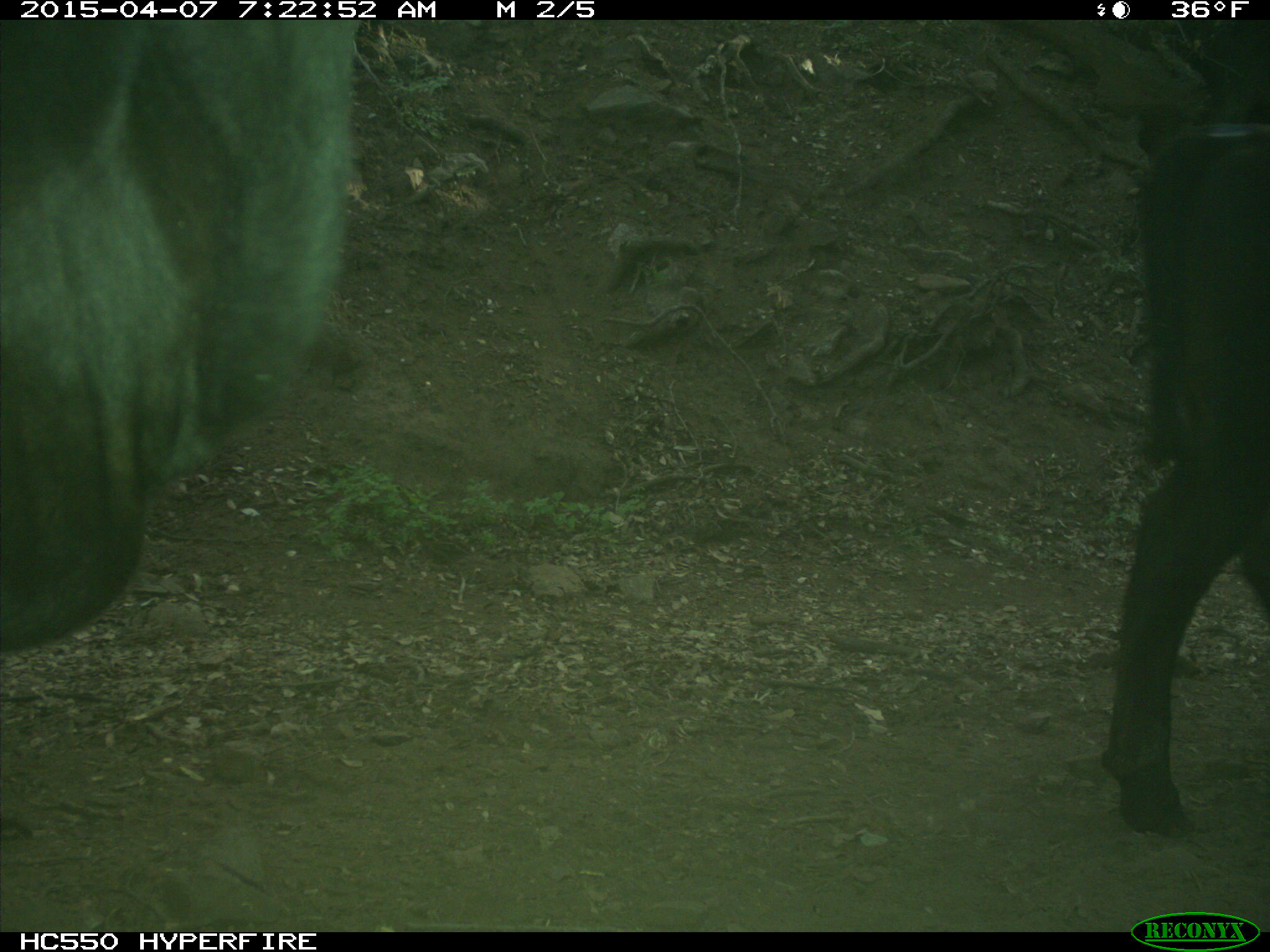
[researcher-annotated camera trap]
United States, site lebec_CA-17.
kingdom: Animalia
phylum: Chordata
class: Mammalia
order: Artiodactyla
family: Bovidae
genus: Bos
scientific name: Bos taurus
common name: domestic cow